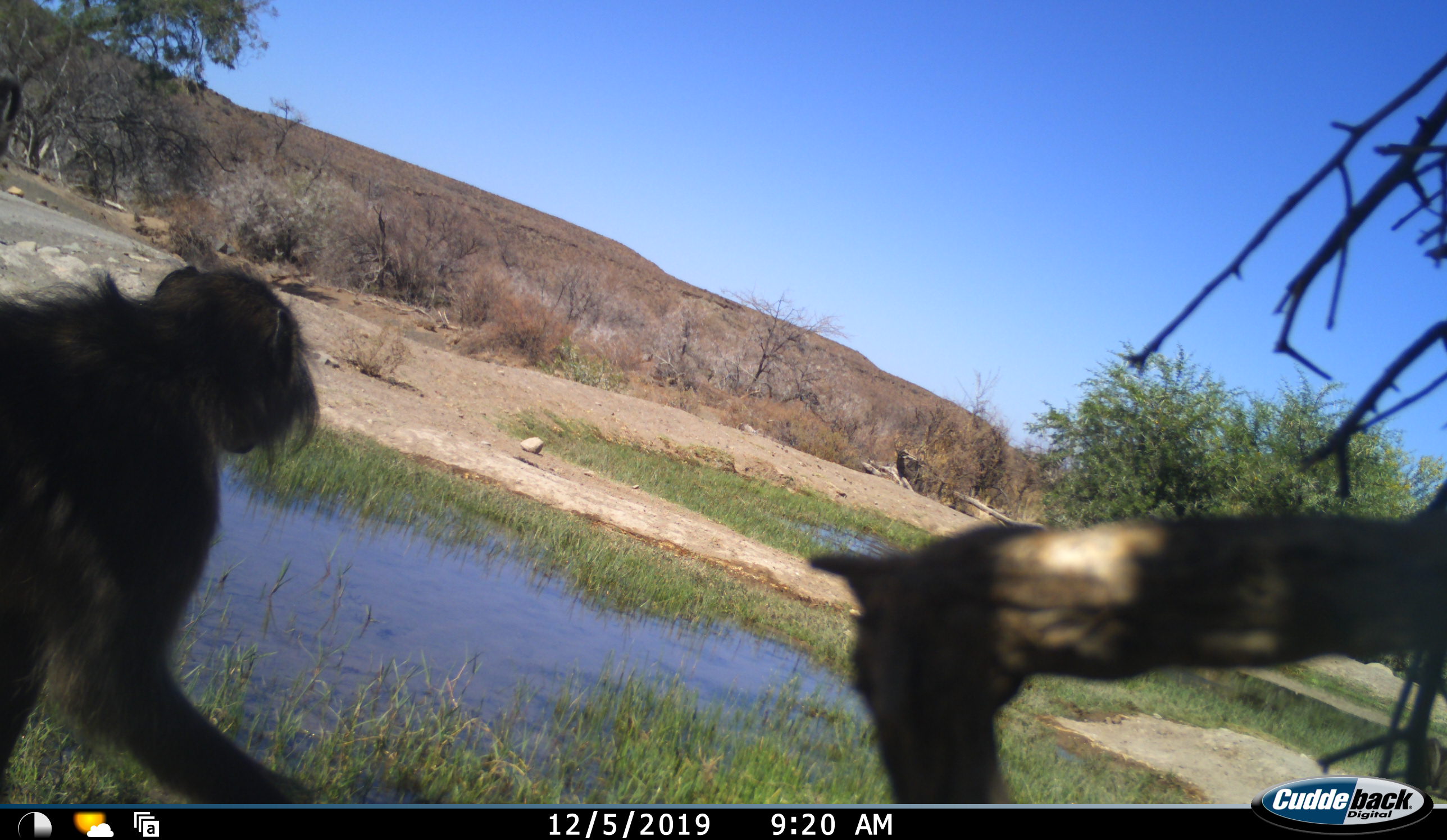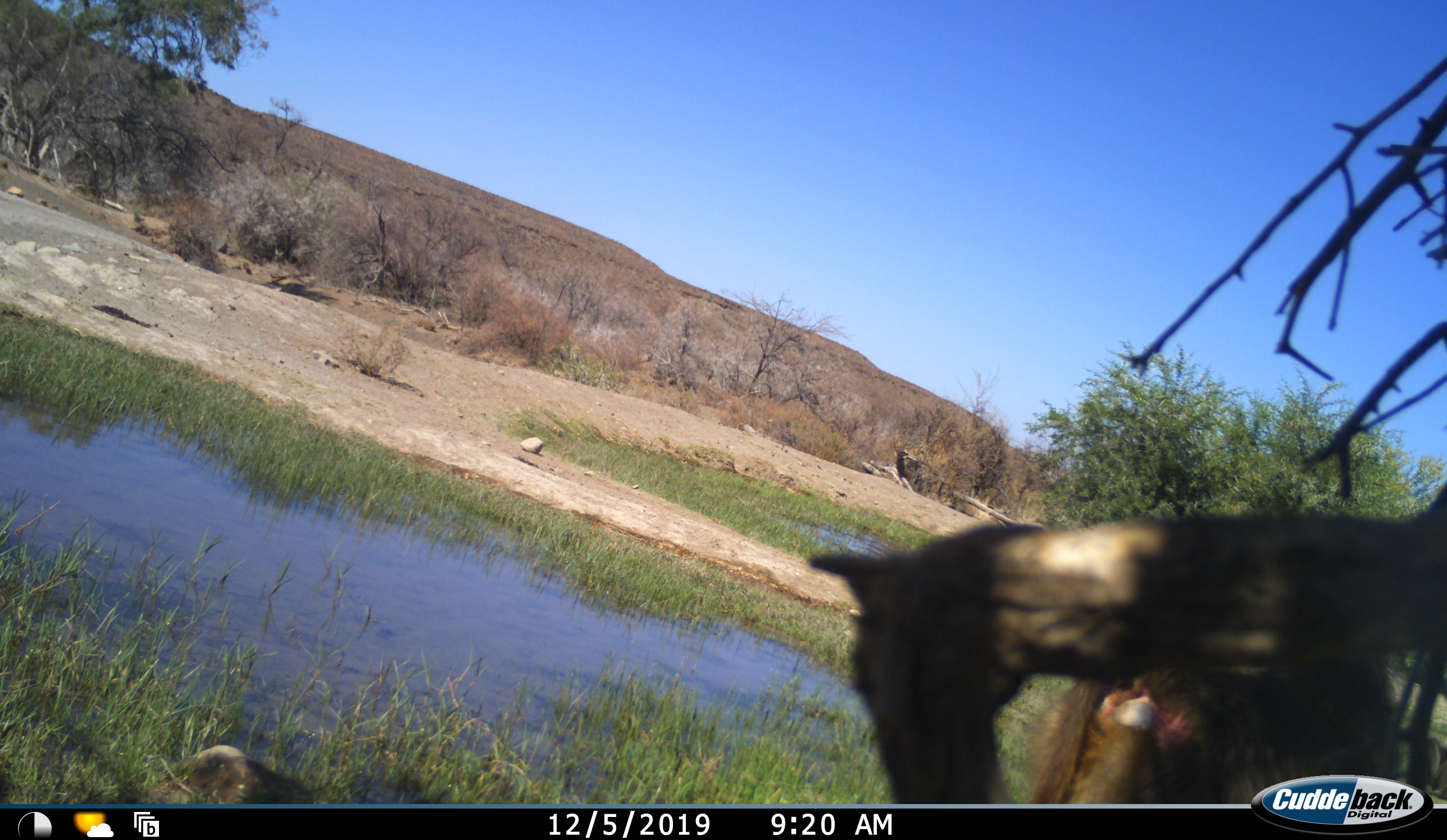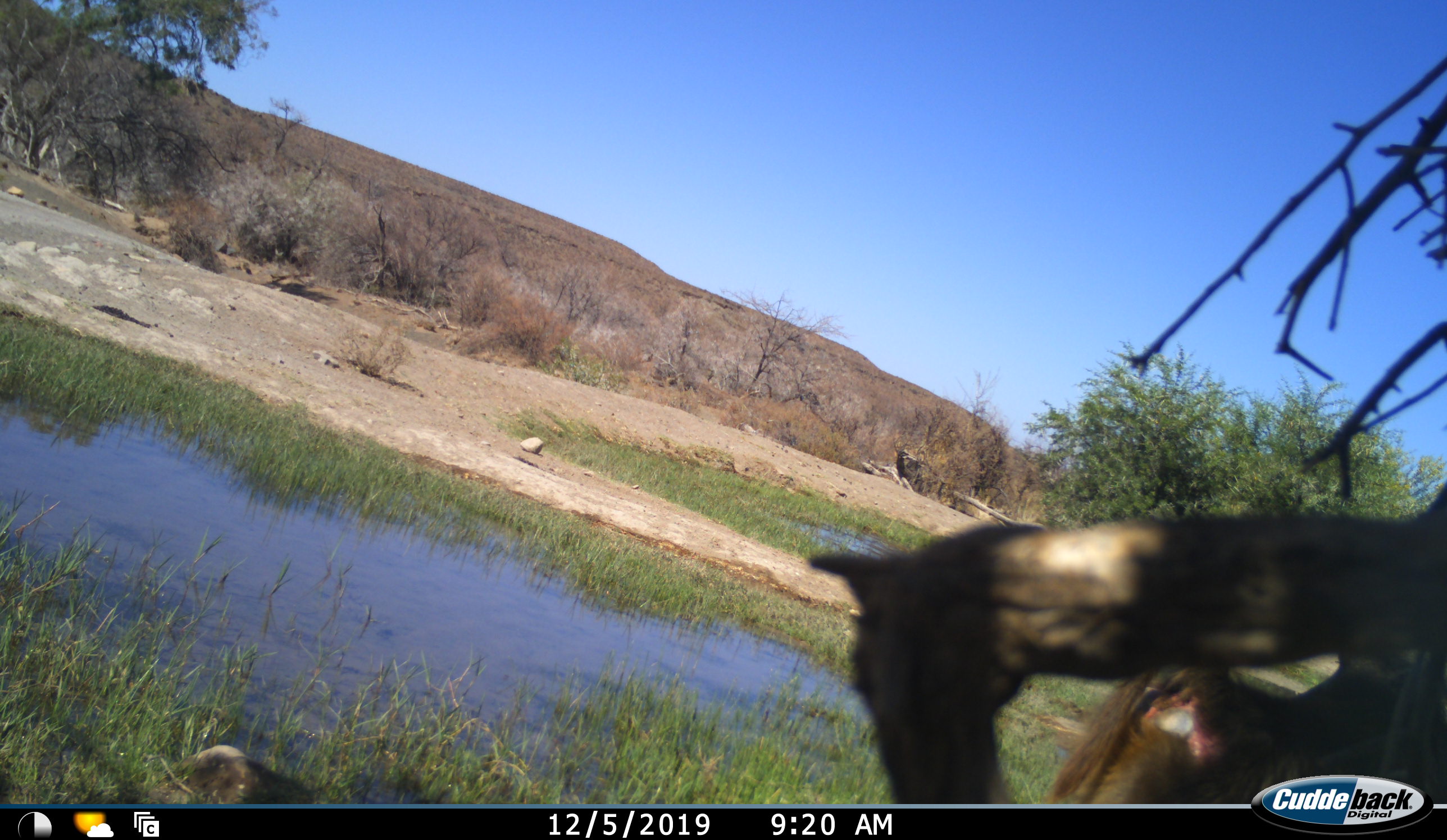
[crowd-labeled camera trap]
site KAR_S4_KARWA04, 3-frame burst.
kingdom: Animalia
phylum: Chordata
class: Mammalia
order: Primates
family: Cercopithecidae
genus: Papio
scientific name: Papio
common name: baboon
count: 2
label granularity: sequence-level